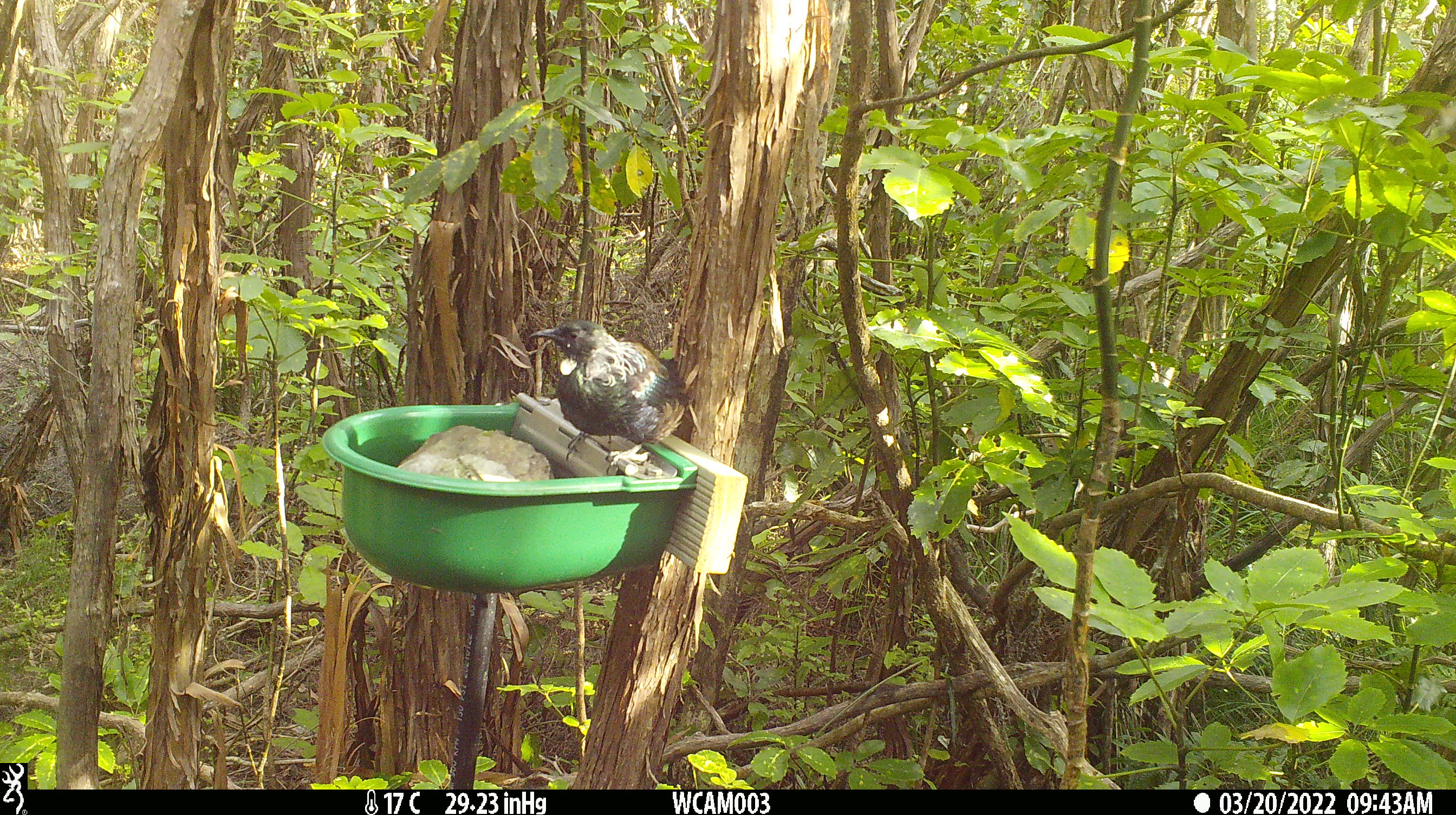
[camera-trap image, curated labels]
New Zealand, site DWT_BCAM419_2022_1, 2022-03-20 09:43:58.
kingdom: Animalia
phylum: Chordata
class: Aves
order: Passeriformes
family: Meliphagidae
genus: Prosthemadera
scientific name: Prosthemadera novaeseelandiae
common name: tui